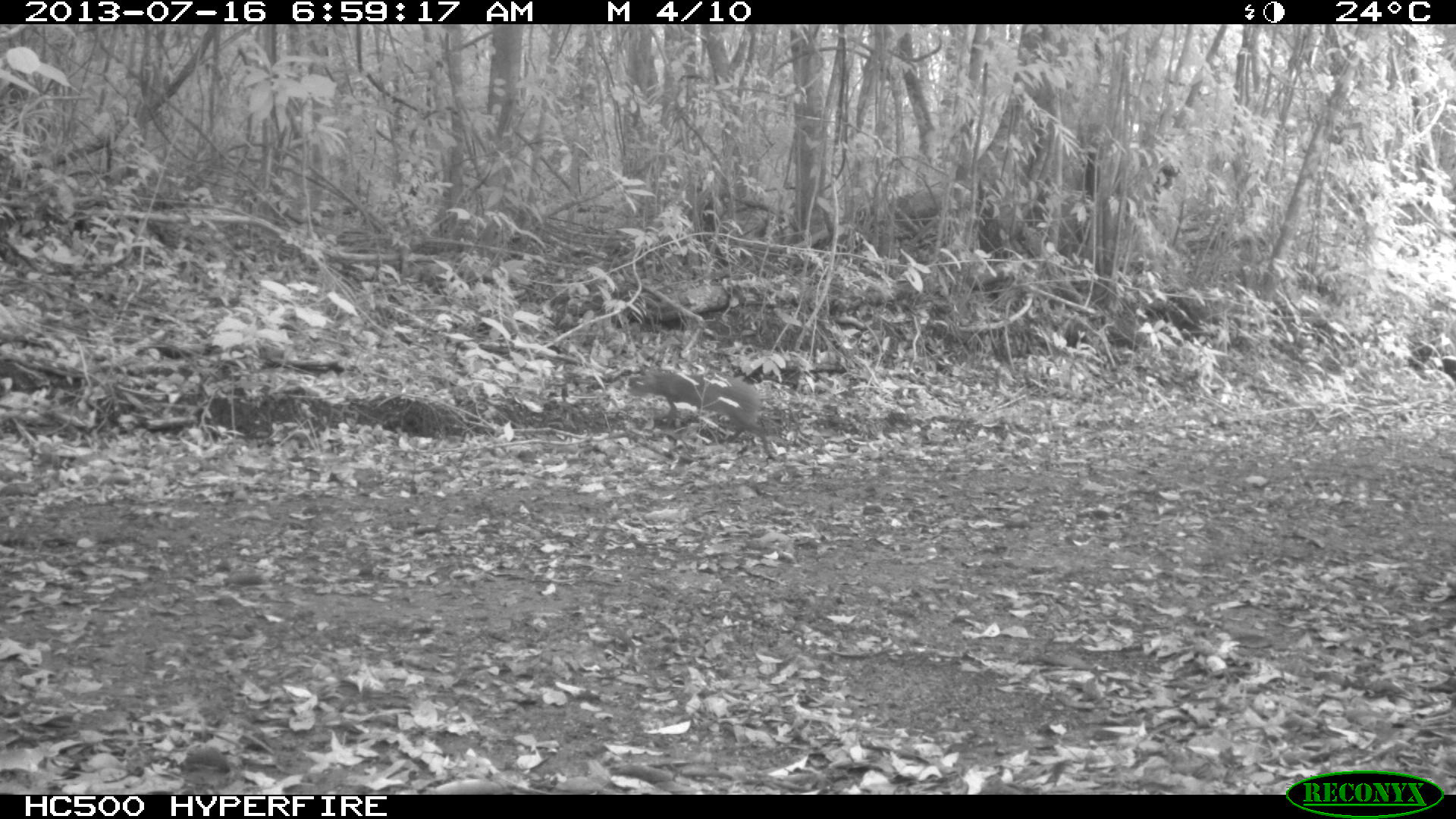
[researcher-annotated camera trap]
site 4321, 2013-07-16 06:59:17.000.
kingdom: Animalia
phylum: Chordata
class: Mammalia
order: Rodentia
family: Dasyproctidae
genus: Dasyprocta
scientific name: Dasyprocta punctata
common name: central american agouti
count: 1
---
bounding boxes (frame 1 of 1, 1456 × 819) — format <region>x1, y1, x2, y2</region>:
dasyprocta punctata: <region>627, 368, 774, 459</region>